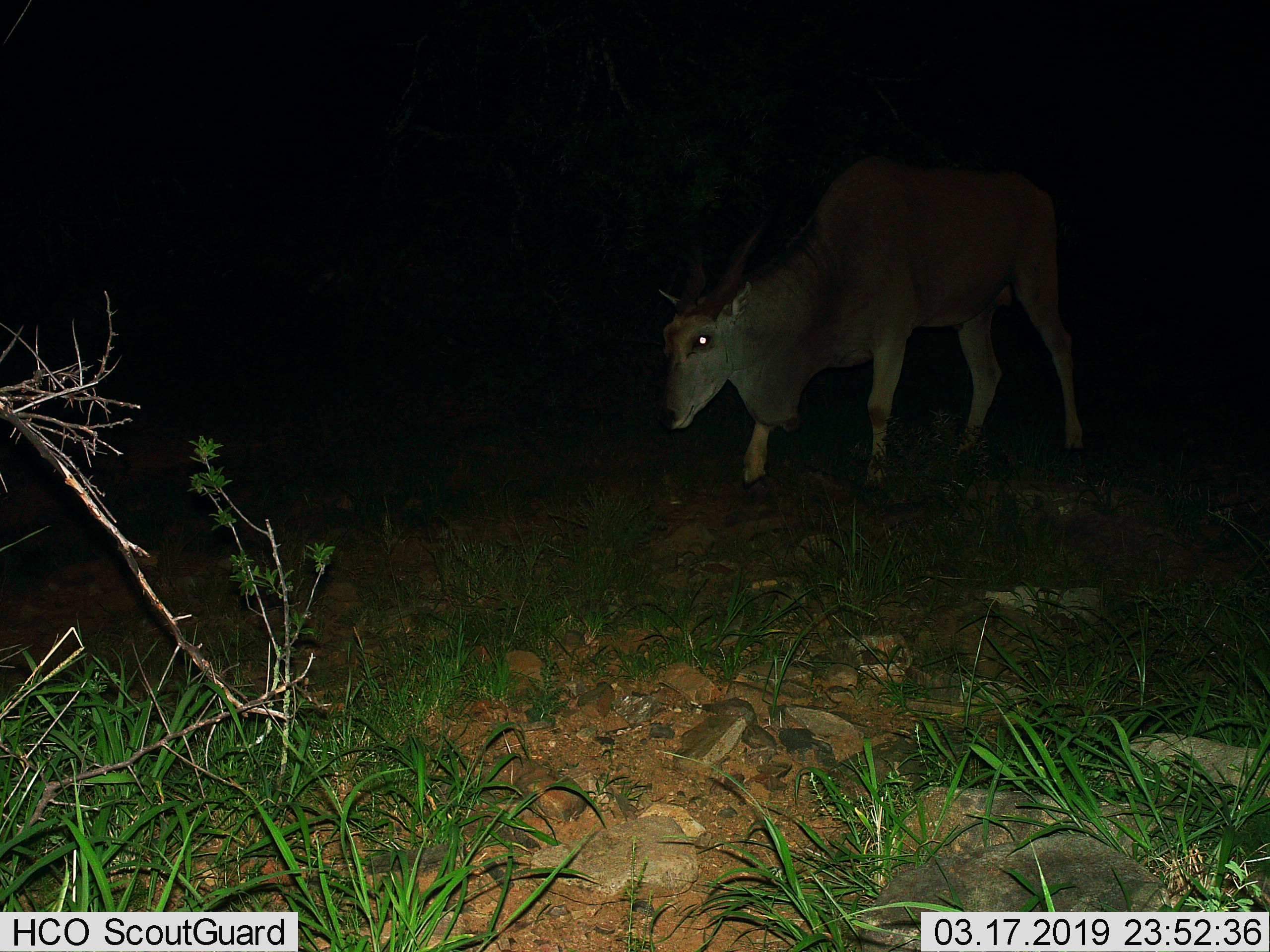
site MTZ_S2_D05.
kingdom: Animalia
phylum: Chordata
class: Mammalia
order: Artiodactyla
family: Bovidae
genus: Tragelaphus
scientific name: Tragelaphus oryx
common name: eland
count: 1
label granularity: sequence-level